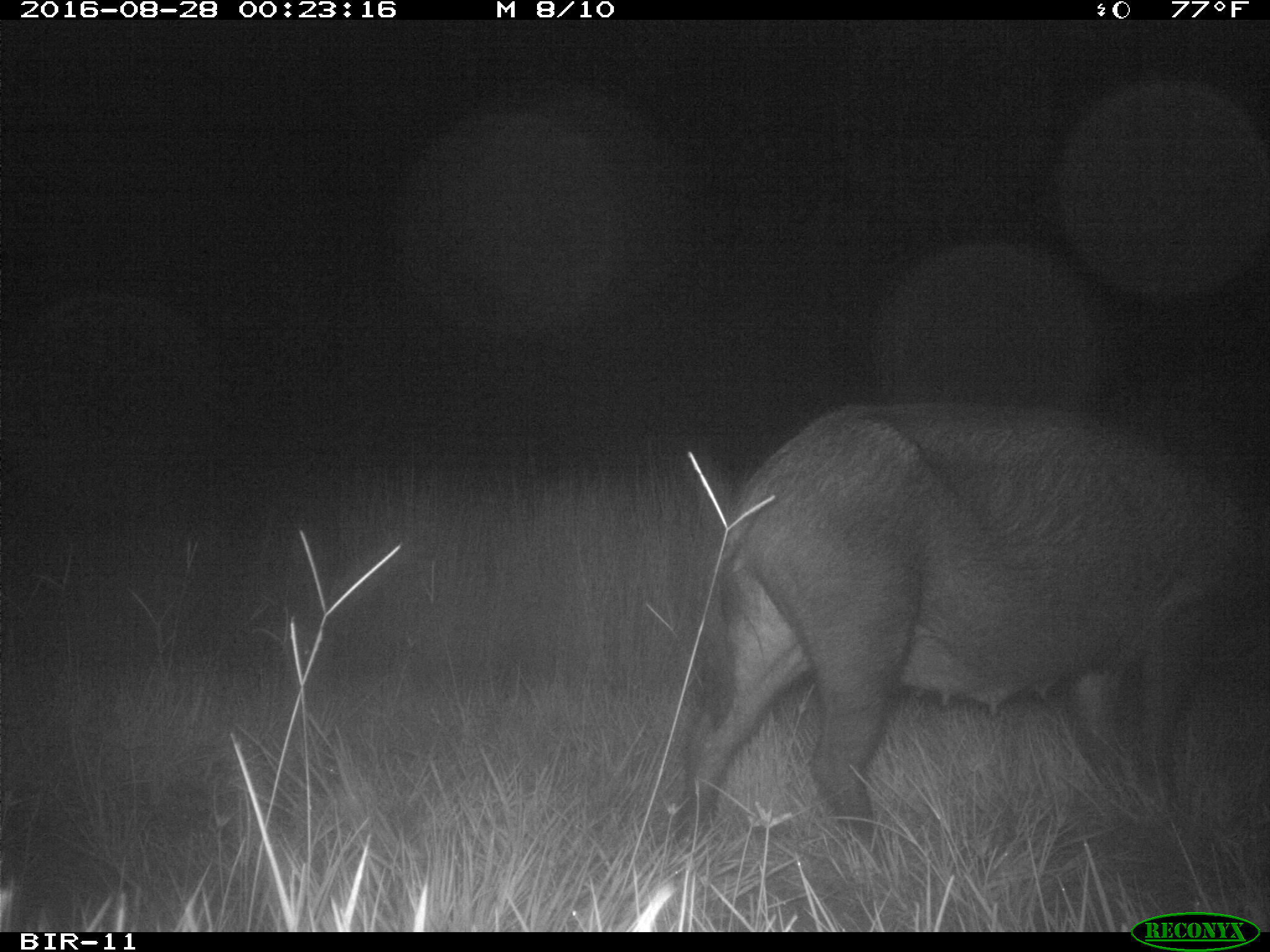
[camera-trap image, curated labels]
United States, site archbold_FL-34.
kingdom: Animalia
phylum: Chordata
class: Mammalia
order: Artiodactyla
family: Suidae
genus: Sus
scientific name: Sus scrofa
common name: wild boar